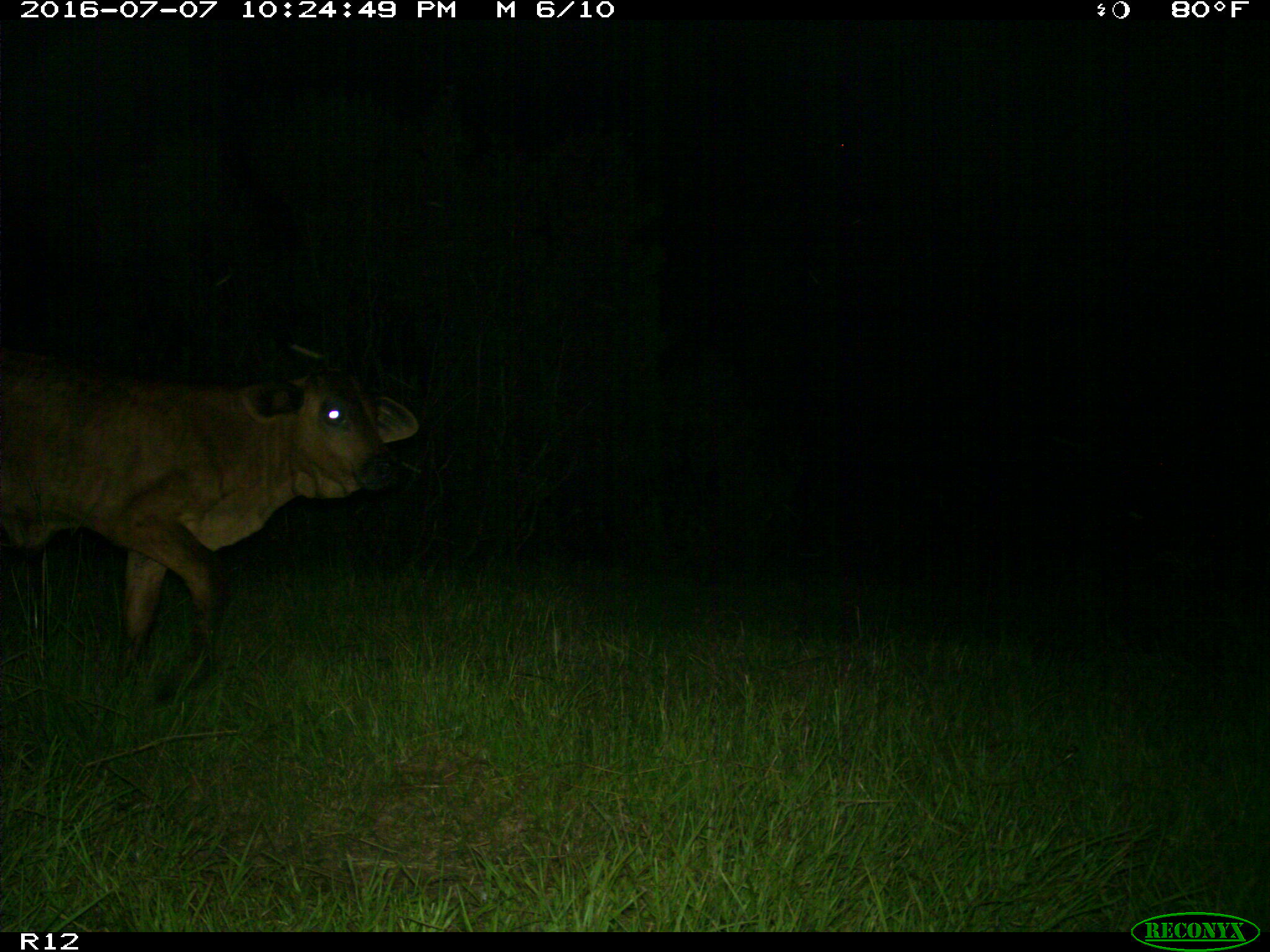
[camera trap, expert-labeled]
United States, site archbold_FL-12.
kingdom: Animalia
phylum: Chordata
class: Mammalia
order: Artiodactyla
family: Bovidae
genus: Bos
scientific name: Bos taurus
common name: domestic cow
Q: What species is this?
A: Bos taurus (domestic cow).